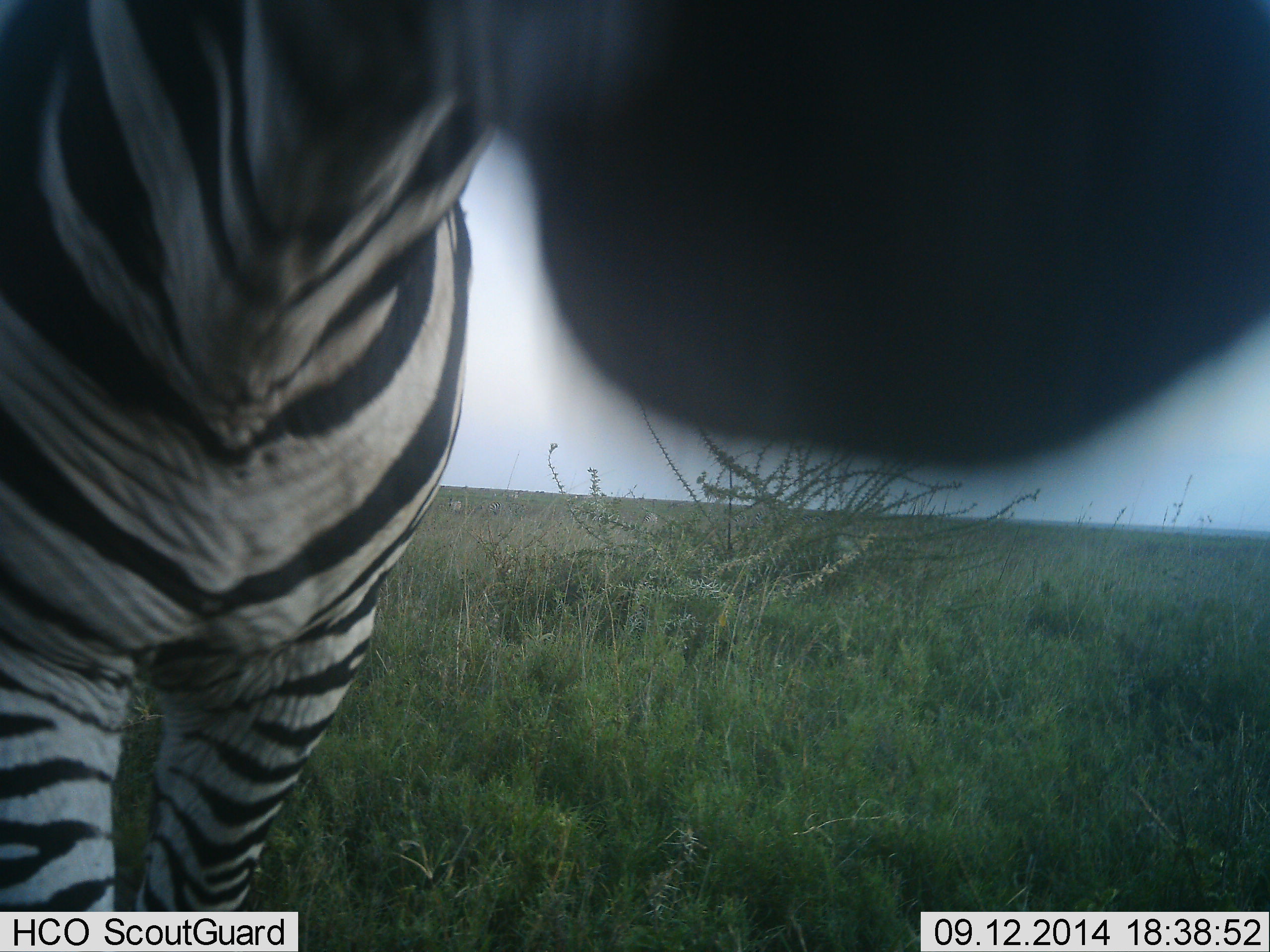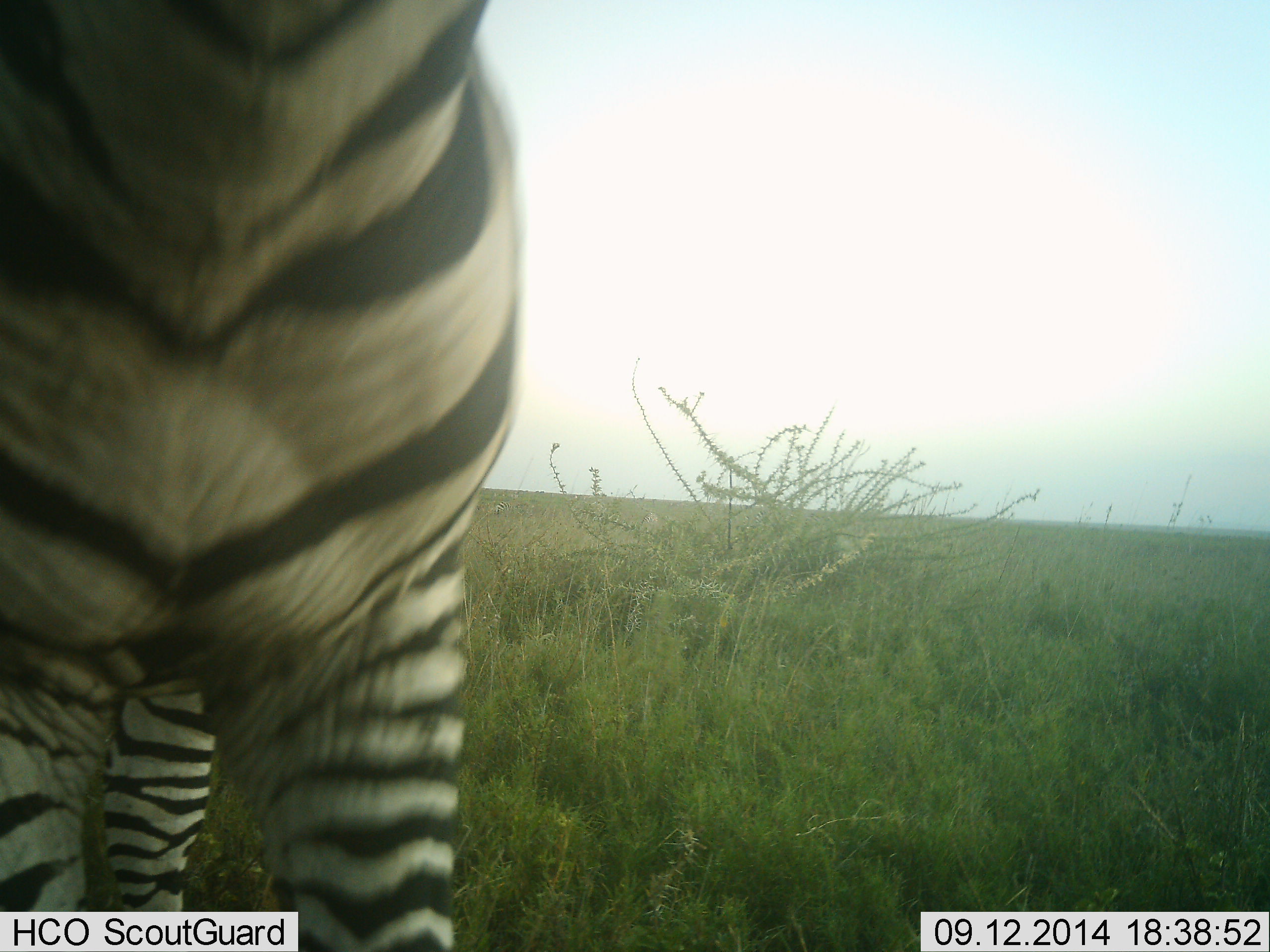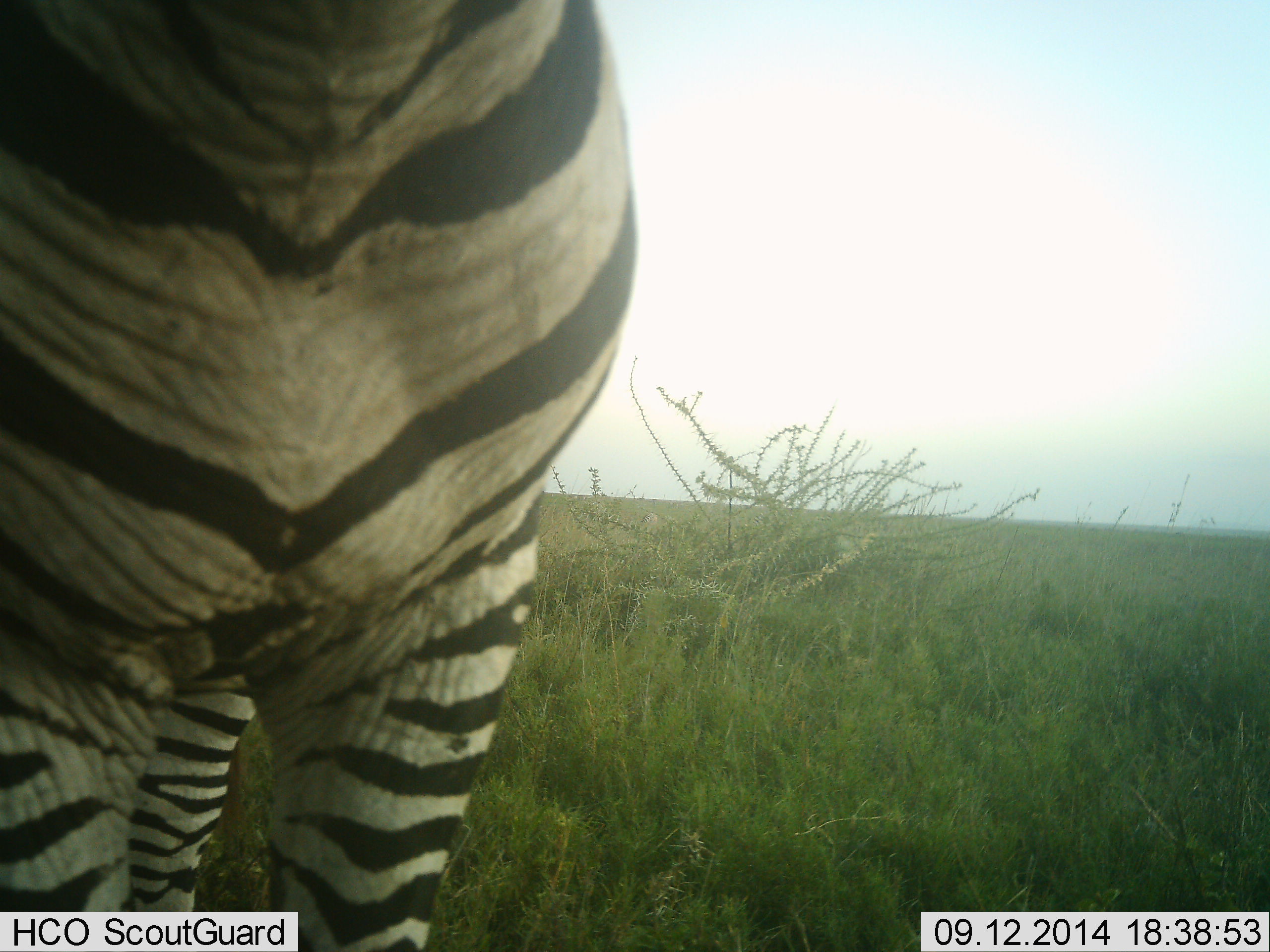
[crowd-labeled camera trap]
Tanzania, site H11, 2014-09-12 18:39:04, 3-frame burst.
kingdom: Animalia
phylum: Chordata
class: Mammalia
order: Perissodactyla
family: Equidae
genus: Equus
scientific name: Equus quagga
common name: plains zebra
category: zebra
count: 1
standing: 80%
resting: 0%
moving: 20%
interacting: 20%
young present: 0%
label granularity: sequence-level